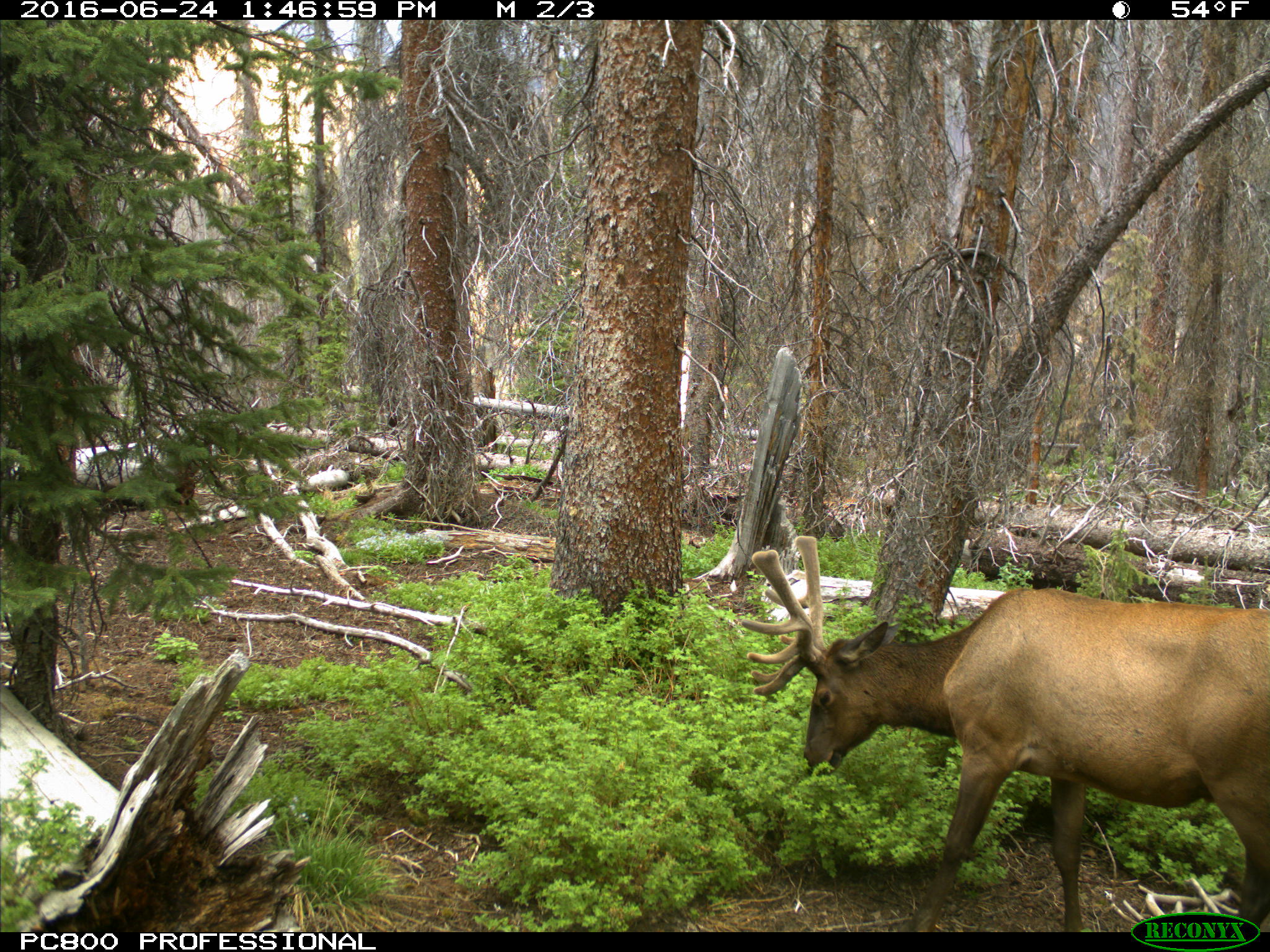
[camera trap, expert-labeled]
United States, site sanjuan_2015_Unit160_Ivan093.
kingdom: Animalia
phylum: Chordata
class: Mammalia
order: Artiodactyla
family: Cervidae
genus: Cervus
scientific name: Cervus elaphus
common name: red deer